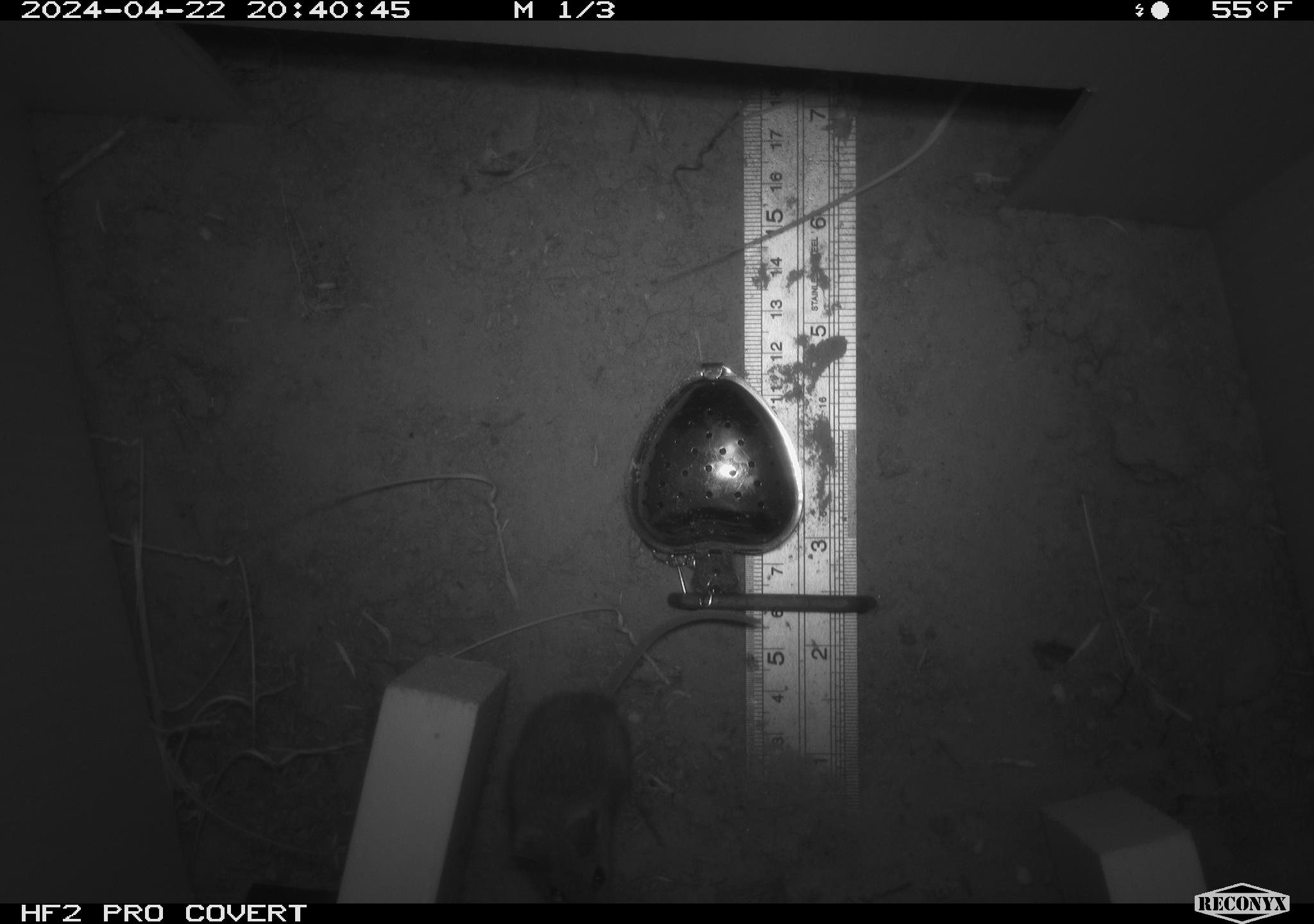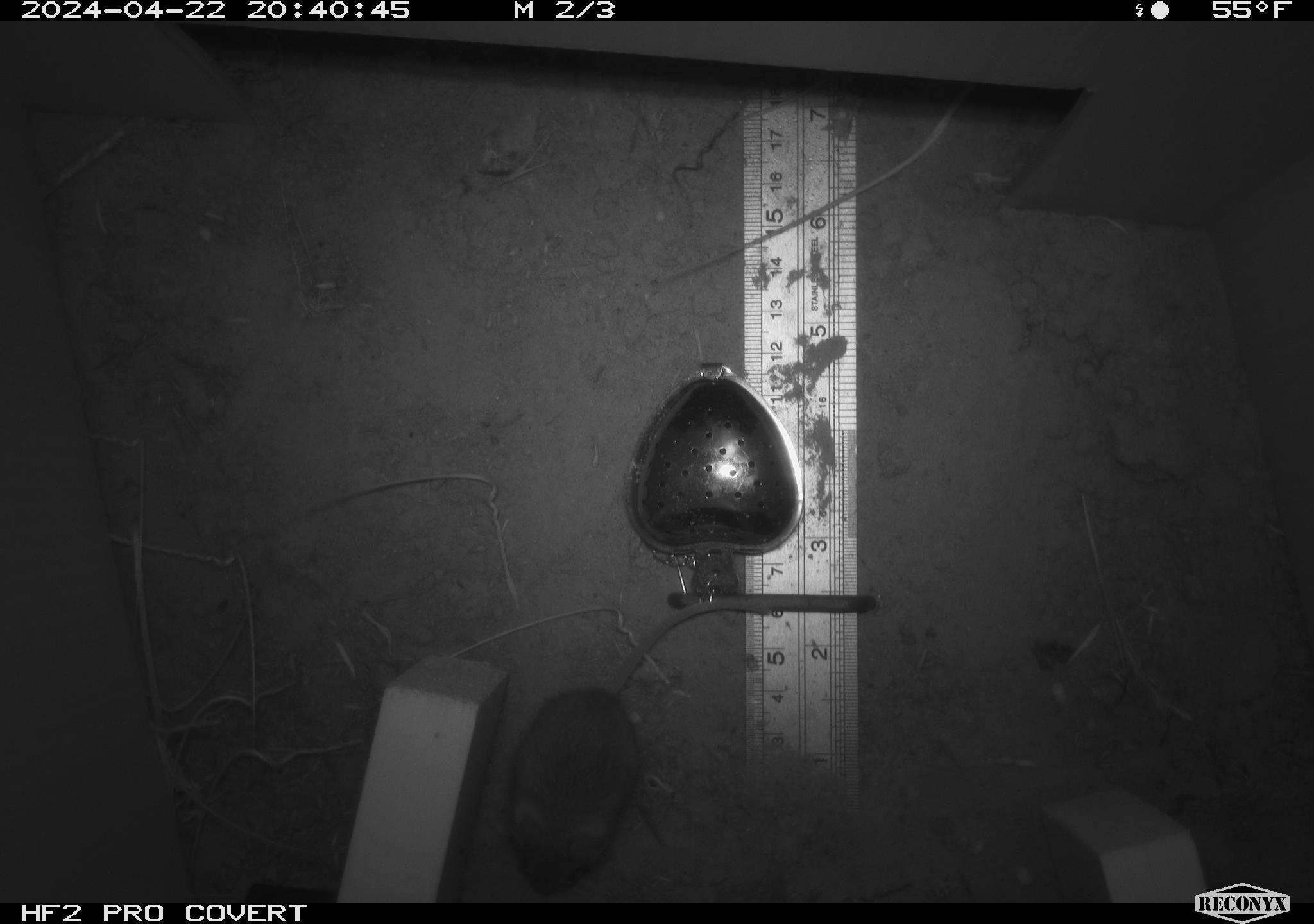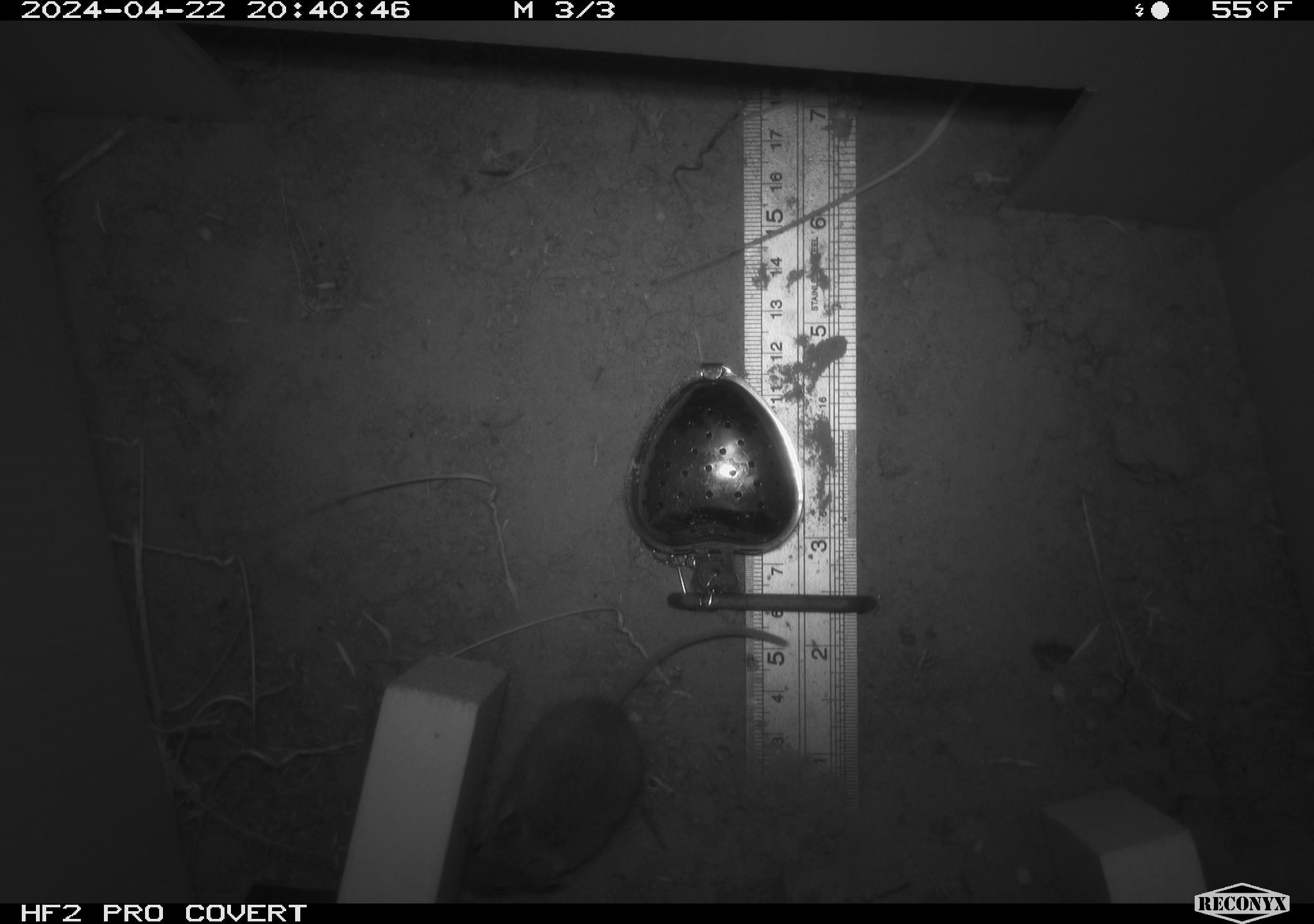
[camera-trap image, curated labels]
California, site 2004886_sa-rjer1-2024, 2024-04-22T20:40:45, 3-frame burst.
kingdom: Animalia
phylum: Chordata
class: Mammalia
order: Rodentia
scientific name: Rodentia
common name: mouse species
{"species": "mouse species (Rodentia)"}